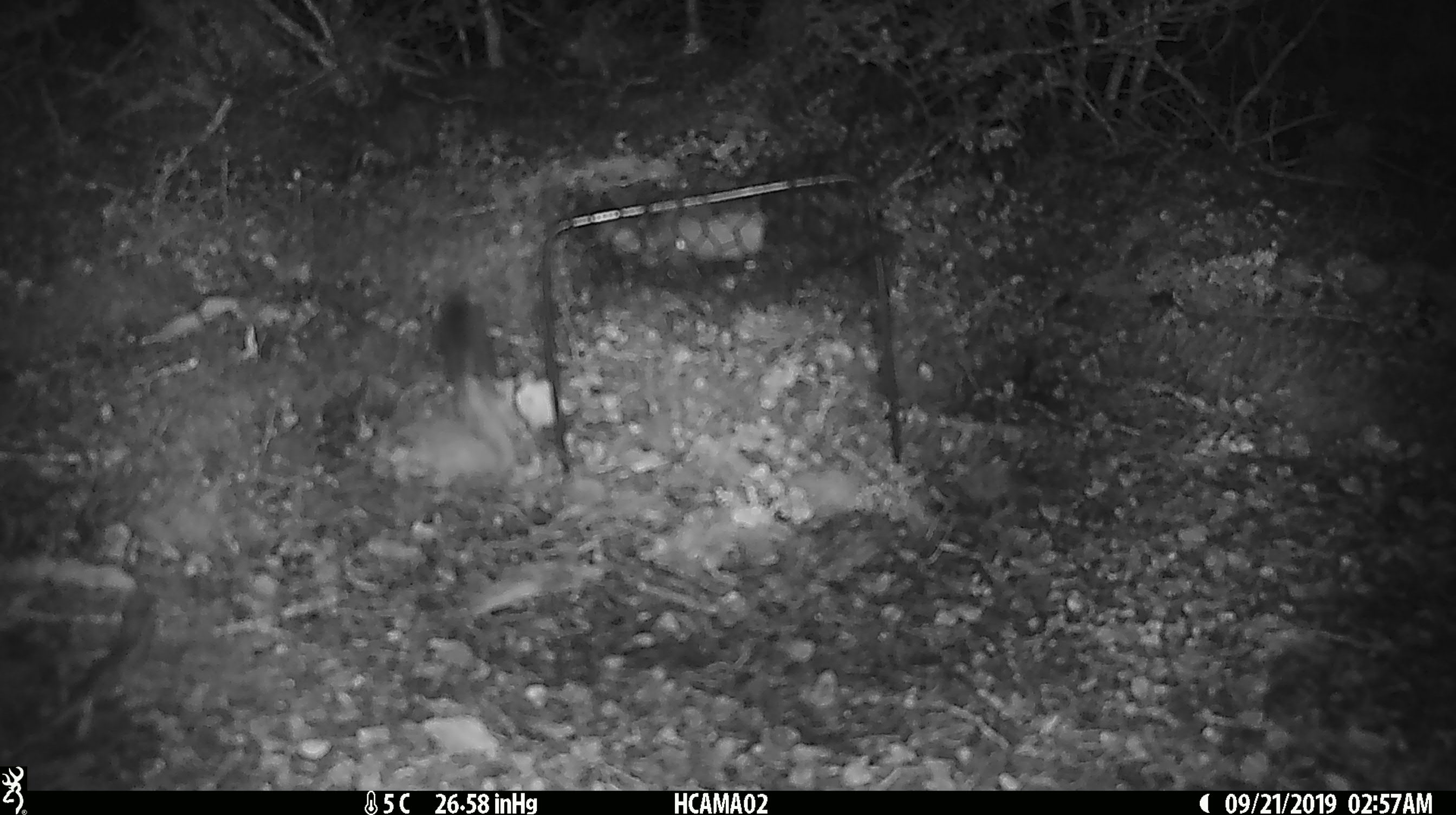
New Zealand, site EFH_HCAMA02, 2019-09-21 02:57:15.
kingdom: Animalia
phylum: Chordata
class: Mammalia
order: Rodentia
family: Muridae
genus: Mus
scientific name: Mus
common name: mouse